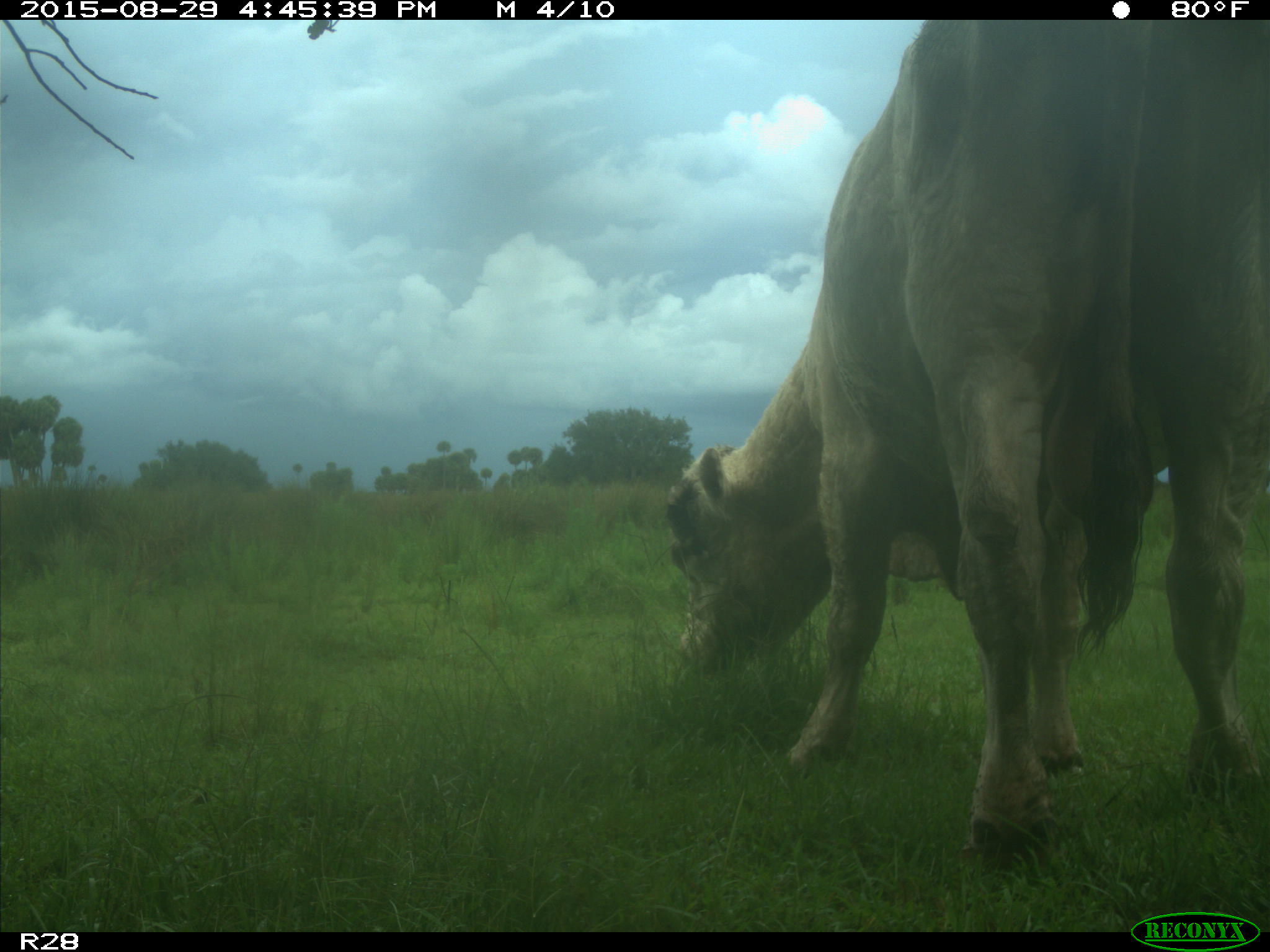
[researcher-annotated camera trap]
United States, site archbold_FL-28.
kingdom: Animalia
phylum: Chordata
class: Mammalia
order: Artiodactyla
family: Bovidae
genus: Bos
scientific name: Bos taurus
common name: domestic cow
Bos taurus (domestic cow).